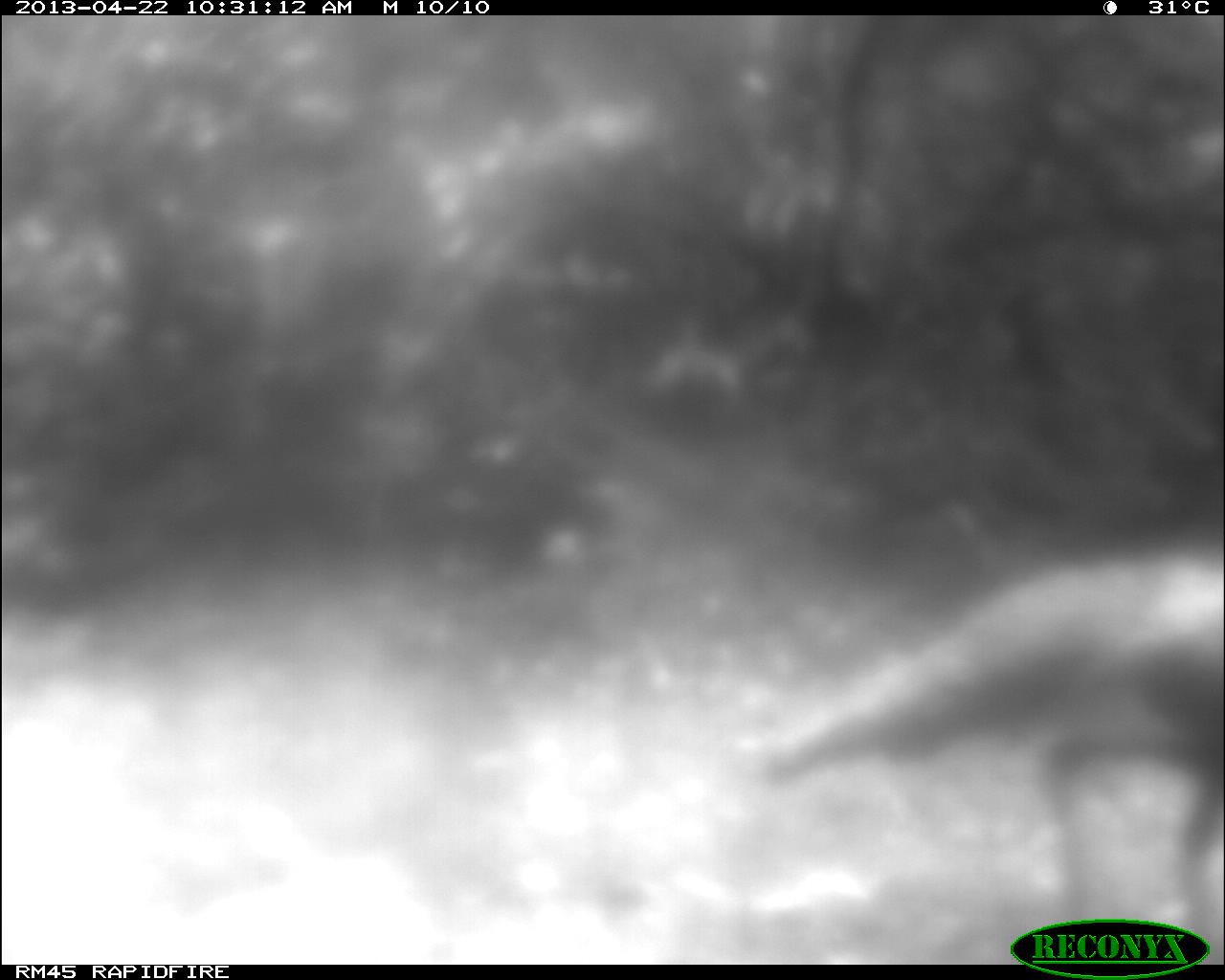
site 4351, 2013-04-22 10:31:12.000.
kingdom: Animalia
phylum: Chordata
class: Aves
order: Galliformes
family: Phasianidae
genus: Meleagris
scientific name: Meleagris ocellata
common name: ocellated turkey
Meleagris ocellata (ocellated turkey), count 1.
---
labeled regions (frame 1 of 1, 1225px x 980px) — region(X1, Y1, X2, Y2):
meleagris ocellata: region(751, 547, 1225, 964)